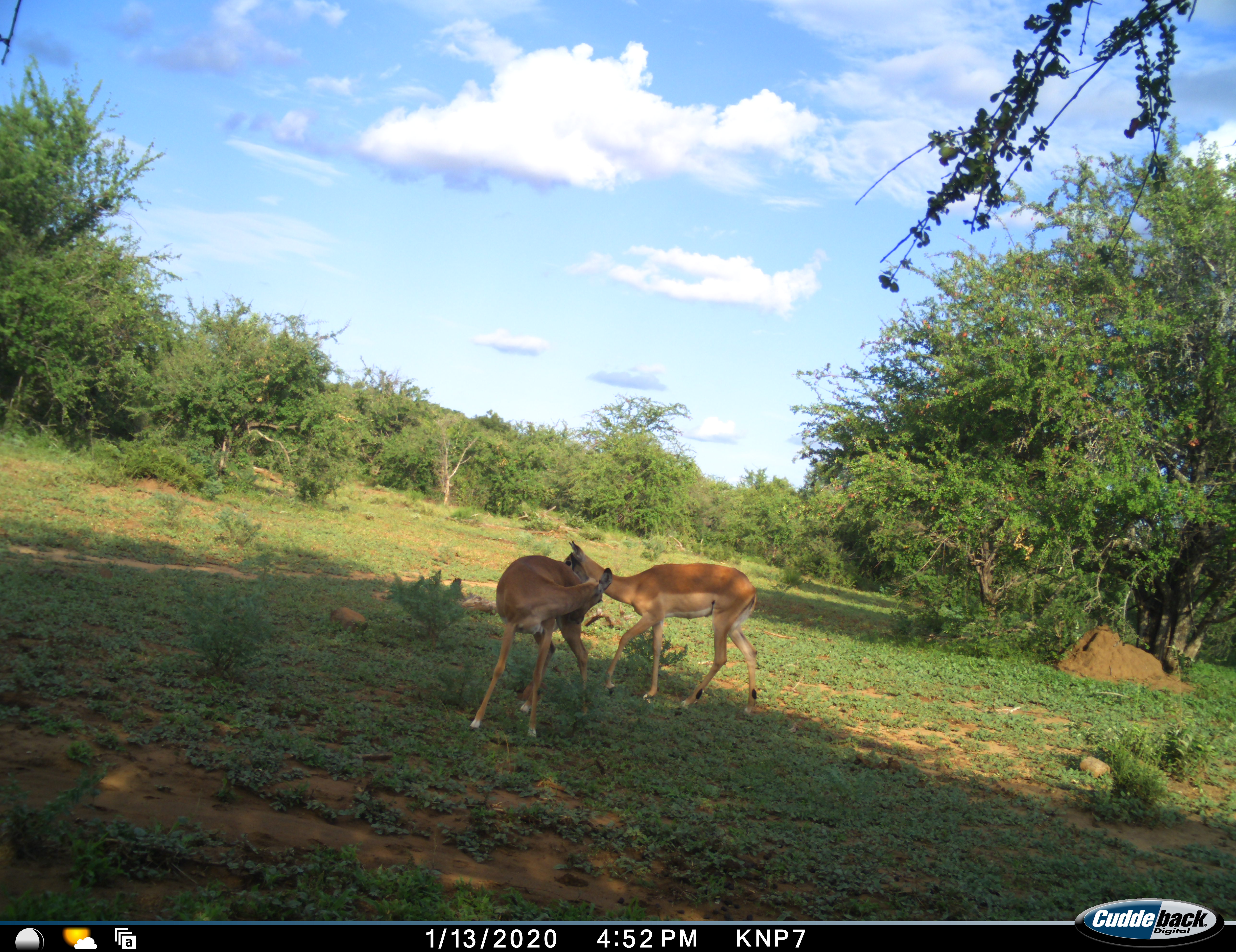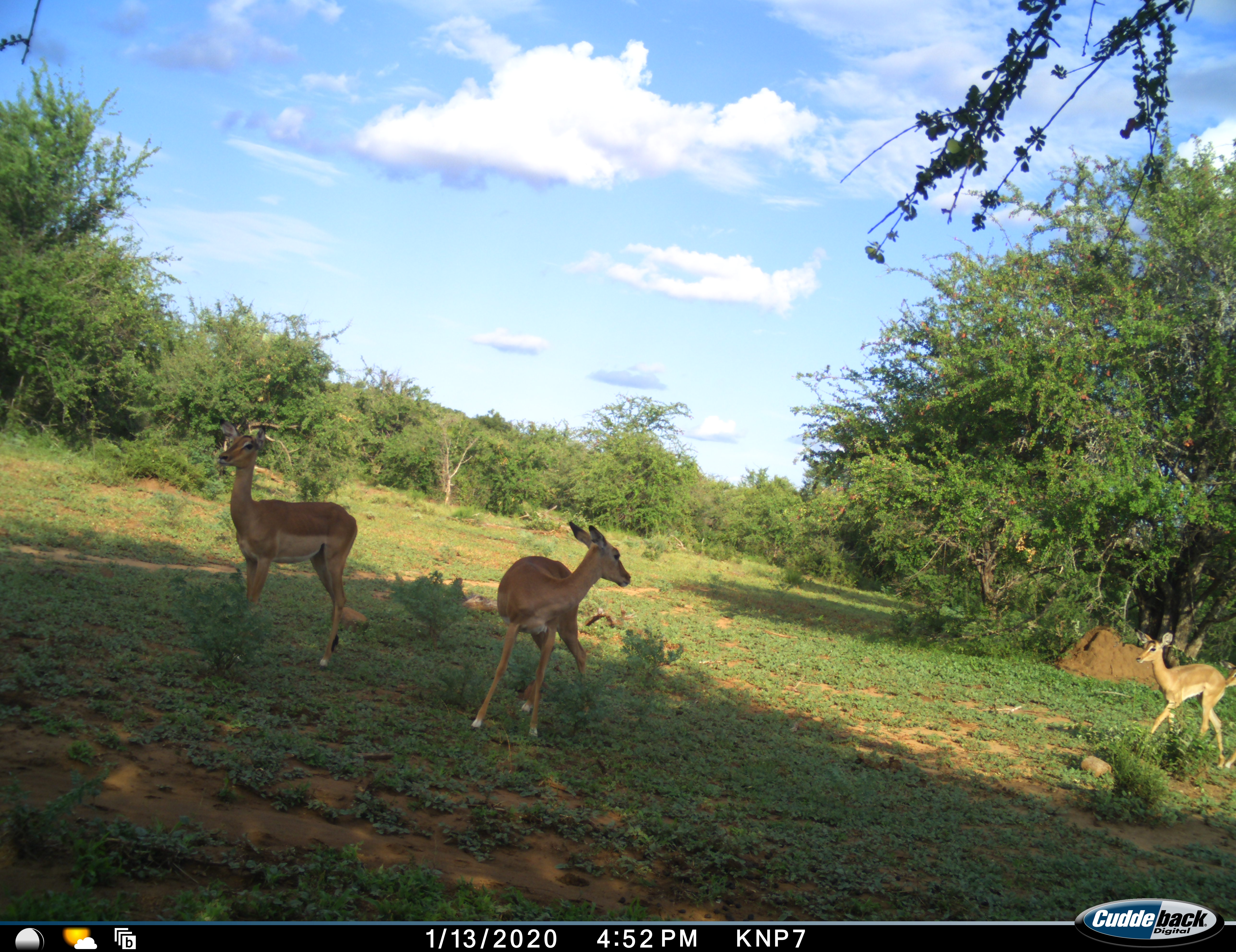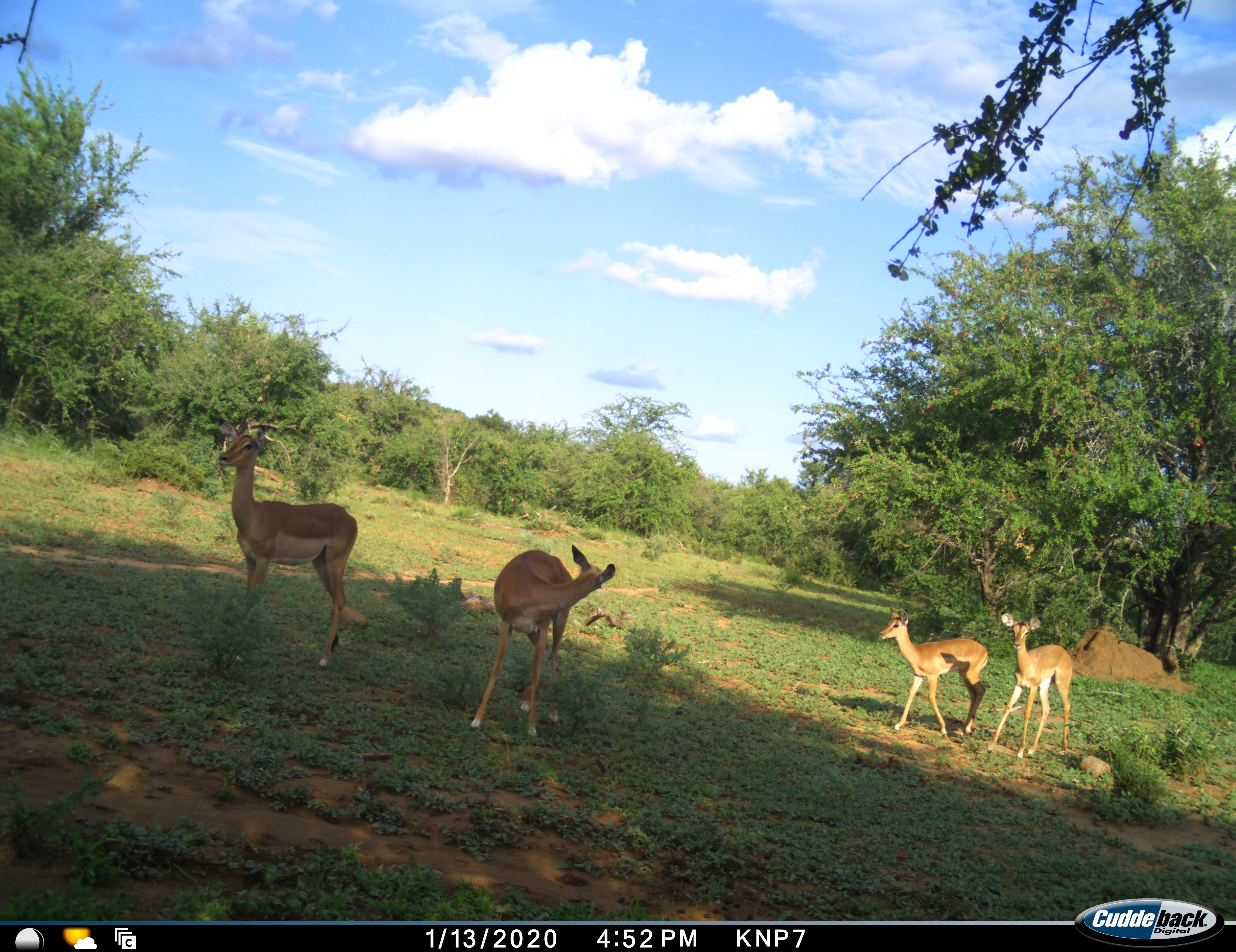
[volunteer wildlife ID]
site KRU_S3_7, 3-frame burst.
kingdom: Animalia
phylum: Chordata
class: Mammalia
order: Artiodactyla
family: Bovidae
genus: Aepyceros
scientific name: Aepyceros melampus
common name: impala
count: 4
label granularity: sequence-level